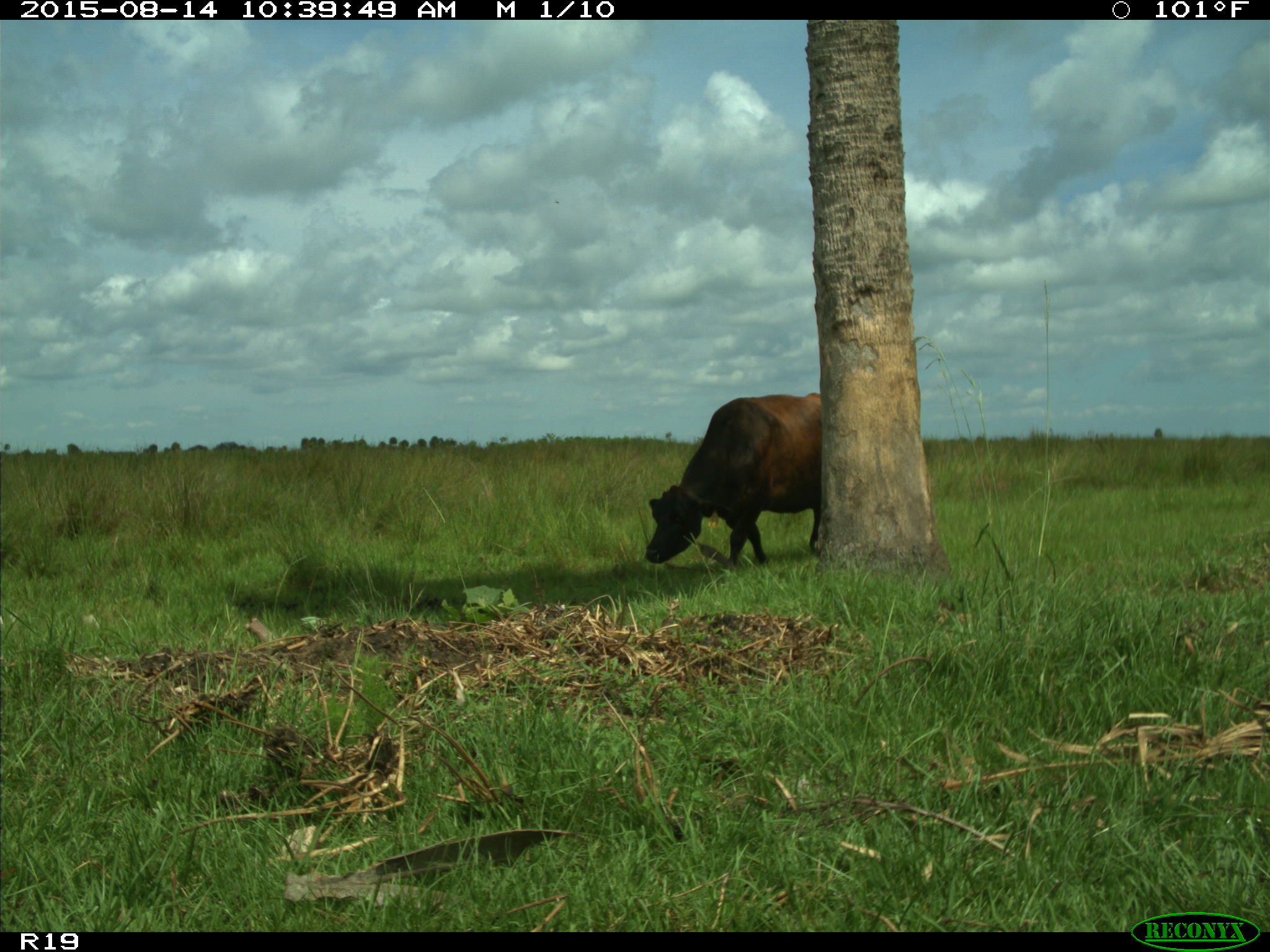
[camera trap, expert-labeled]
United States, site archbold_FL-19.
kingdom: Animalia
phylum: Chordata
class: Mammalia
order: Artiodactyla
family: Bovidae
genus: Bos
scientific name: Bos taurus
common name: domestic cow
Bos taurus (domestic cow).